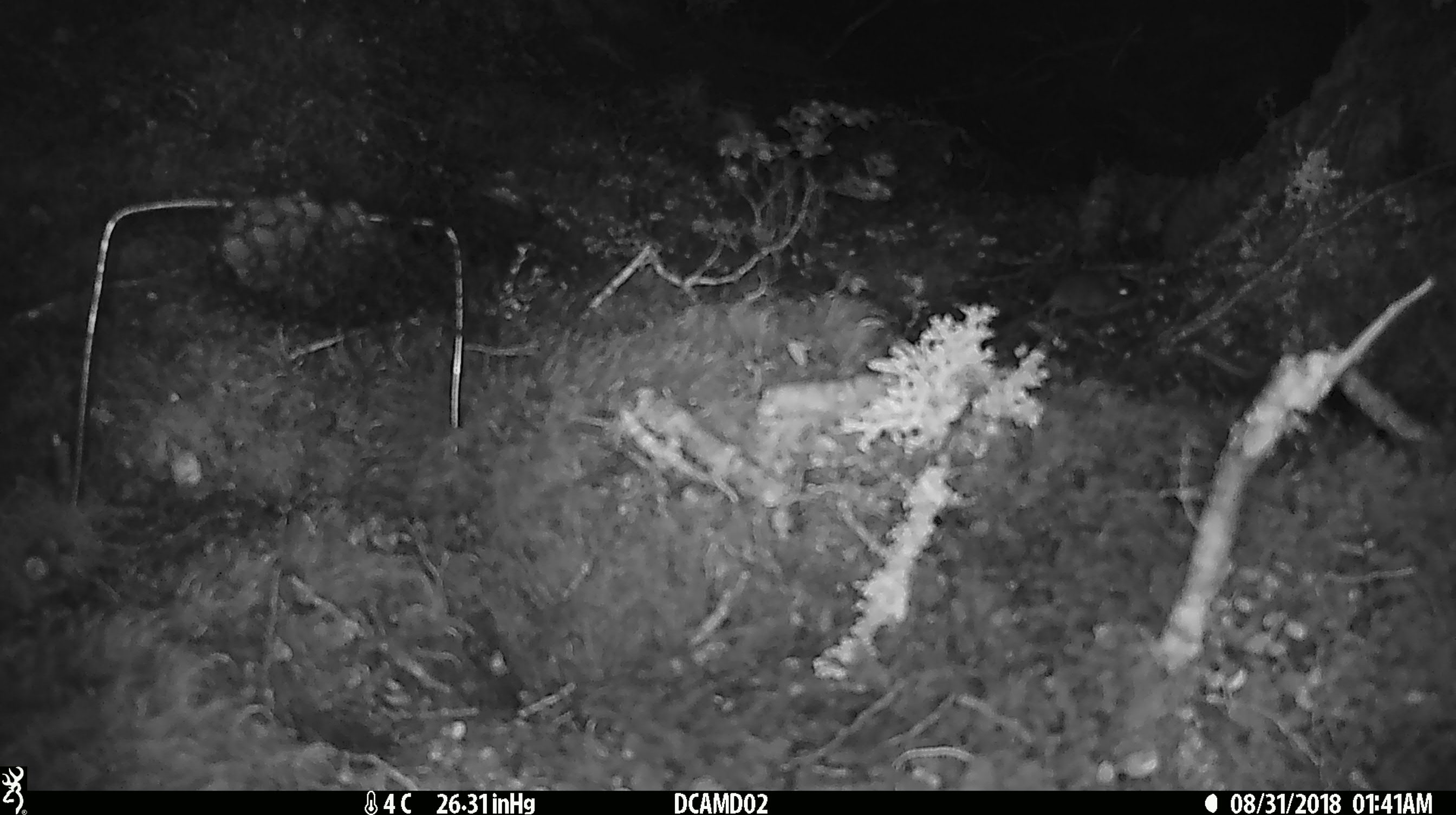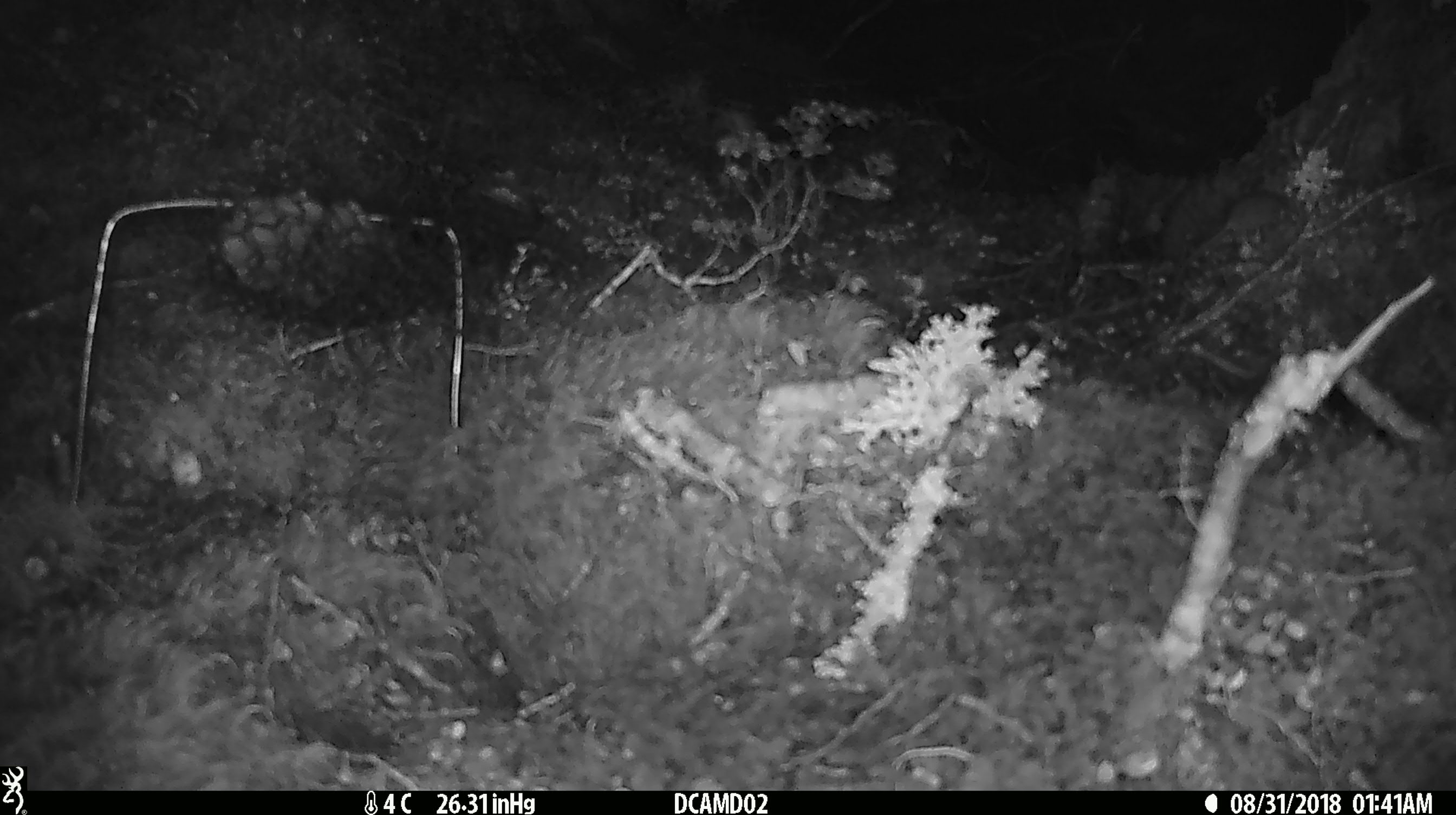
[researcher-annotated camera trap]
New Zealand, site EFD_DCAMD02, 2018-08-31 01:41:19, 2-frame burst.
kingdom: Animalia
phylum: Chordata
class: Mammalia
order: Rodentia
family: Muridae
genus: Mus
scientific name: Mus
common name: mouse